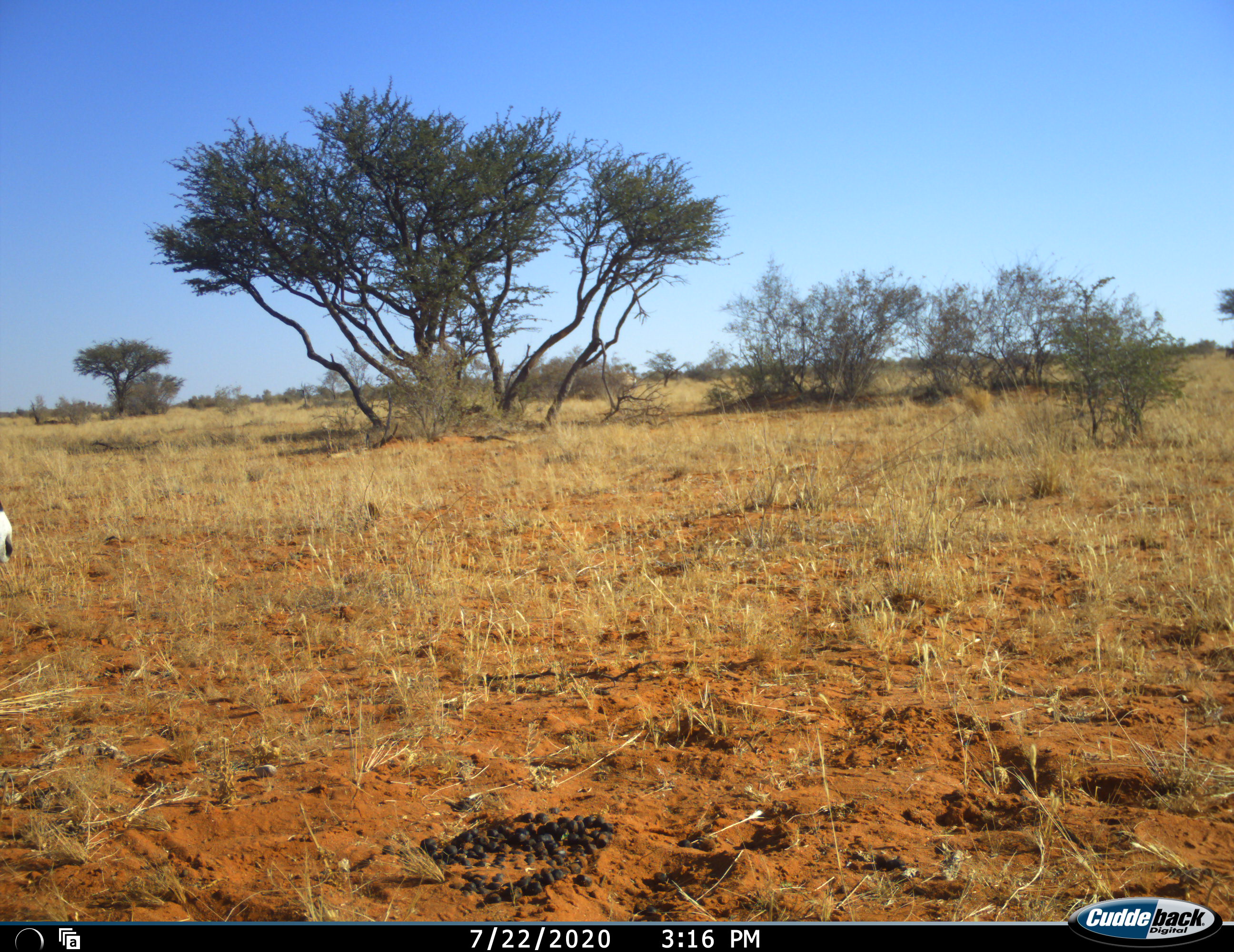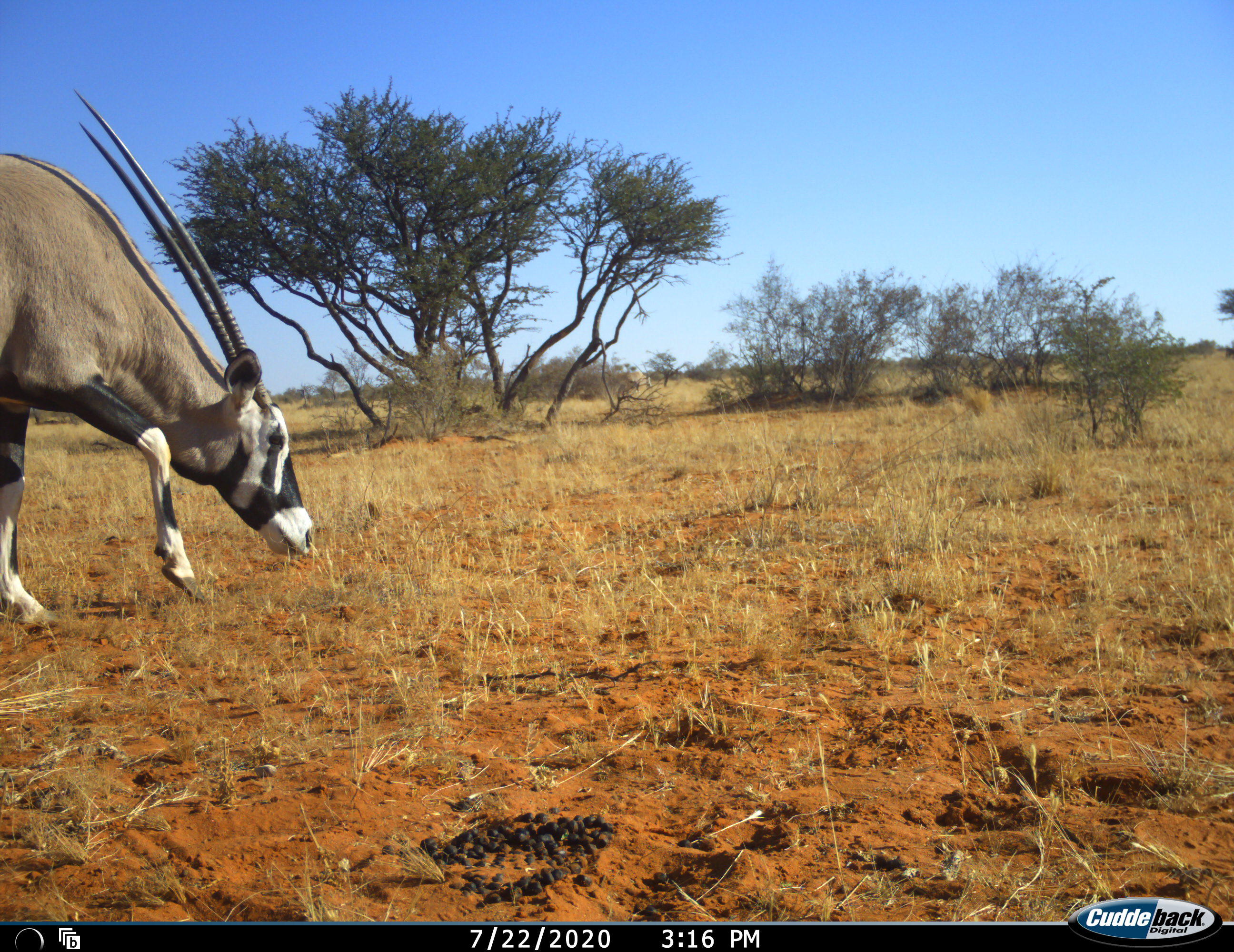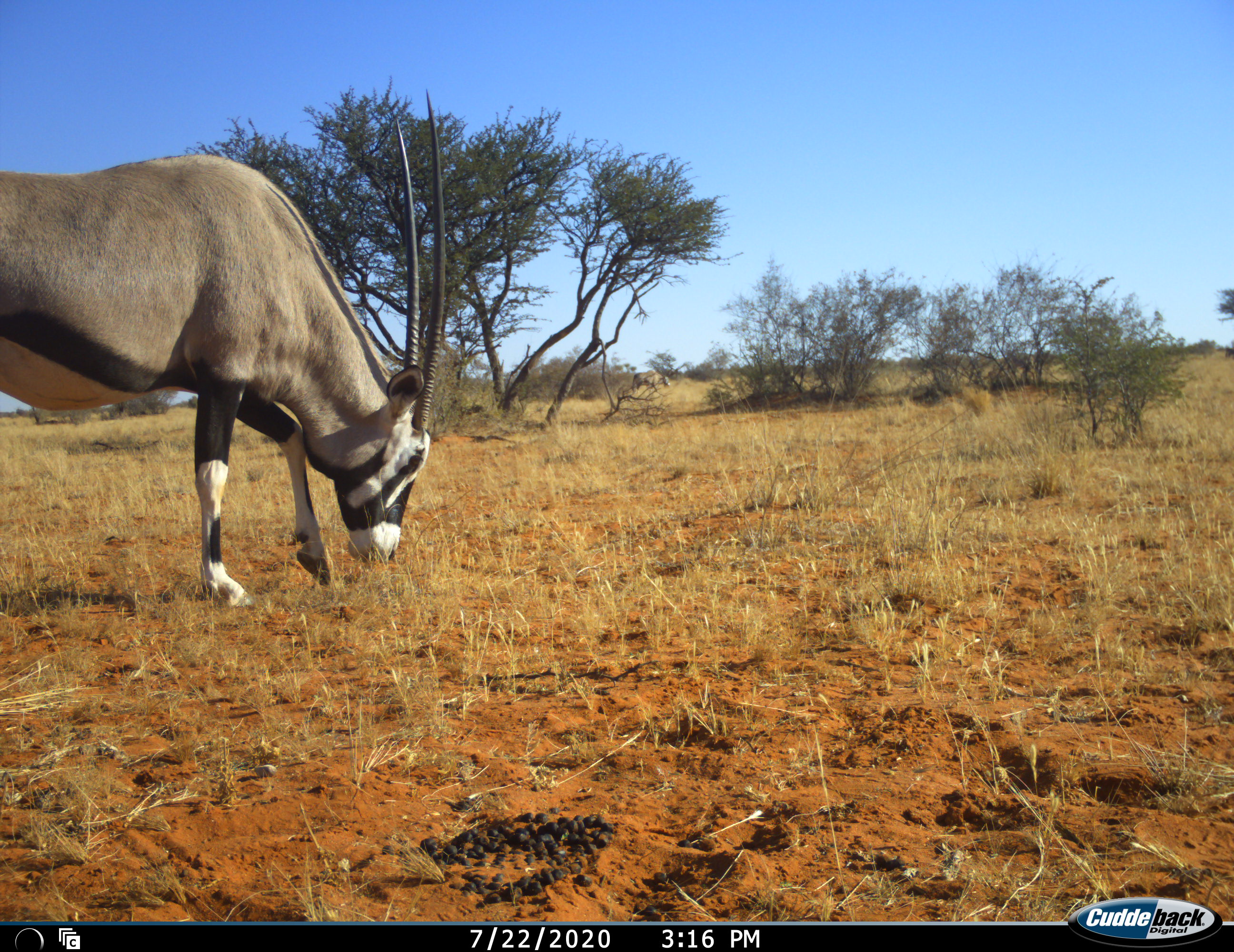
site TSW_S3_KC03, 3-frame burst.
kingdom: Animalia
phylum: Chordata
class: Mammalia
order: Artiodactyla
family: Bovidae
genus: Oryx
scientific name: Oryx gazella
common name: gemsbok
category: oryx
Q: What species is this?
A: Oryx (gemsbok) (Oryx gazella).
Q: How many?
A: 2.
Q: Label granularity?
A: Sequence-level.